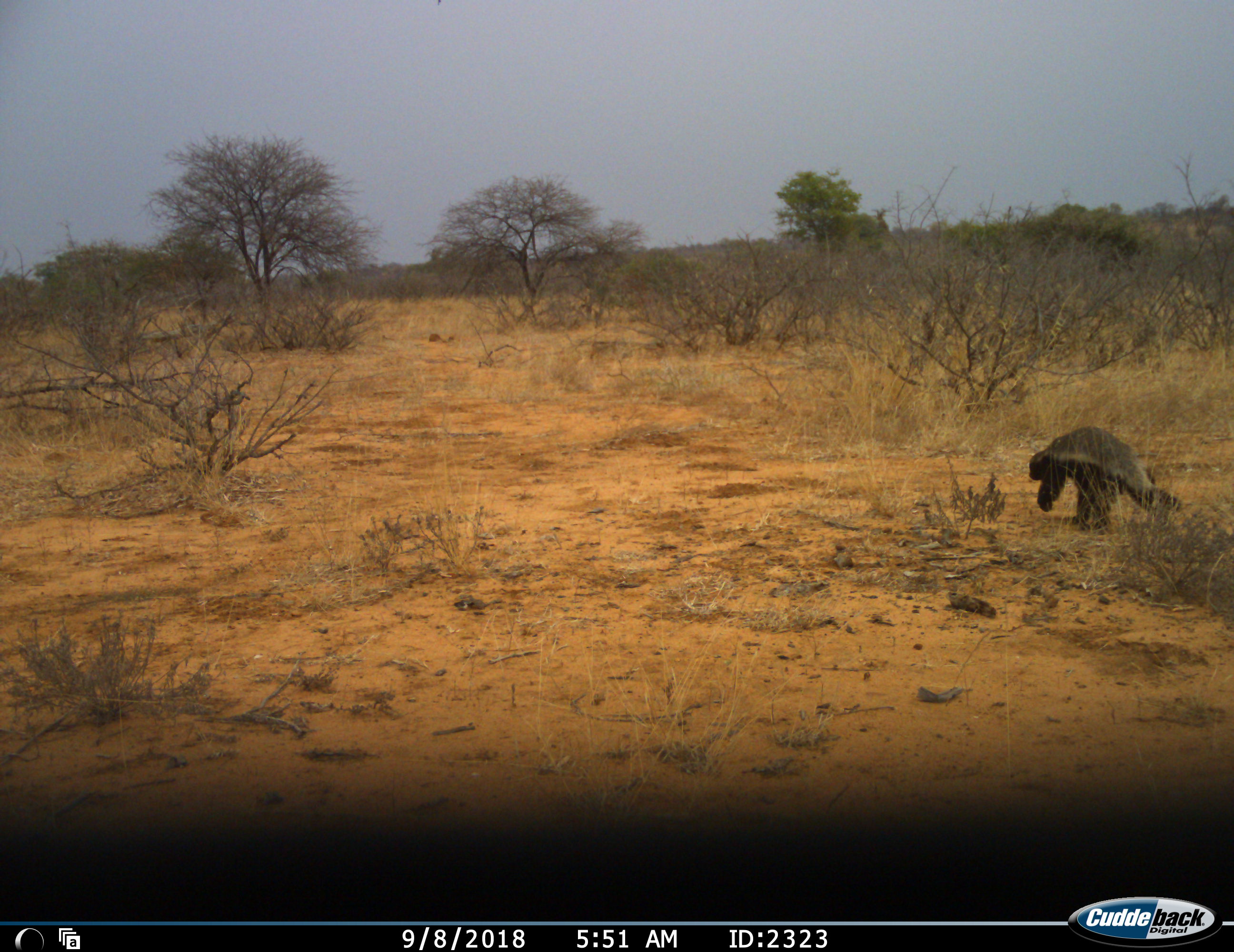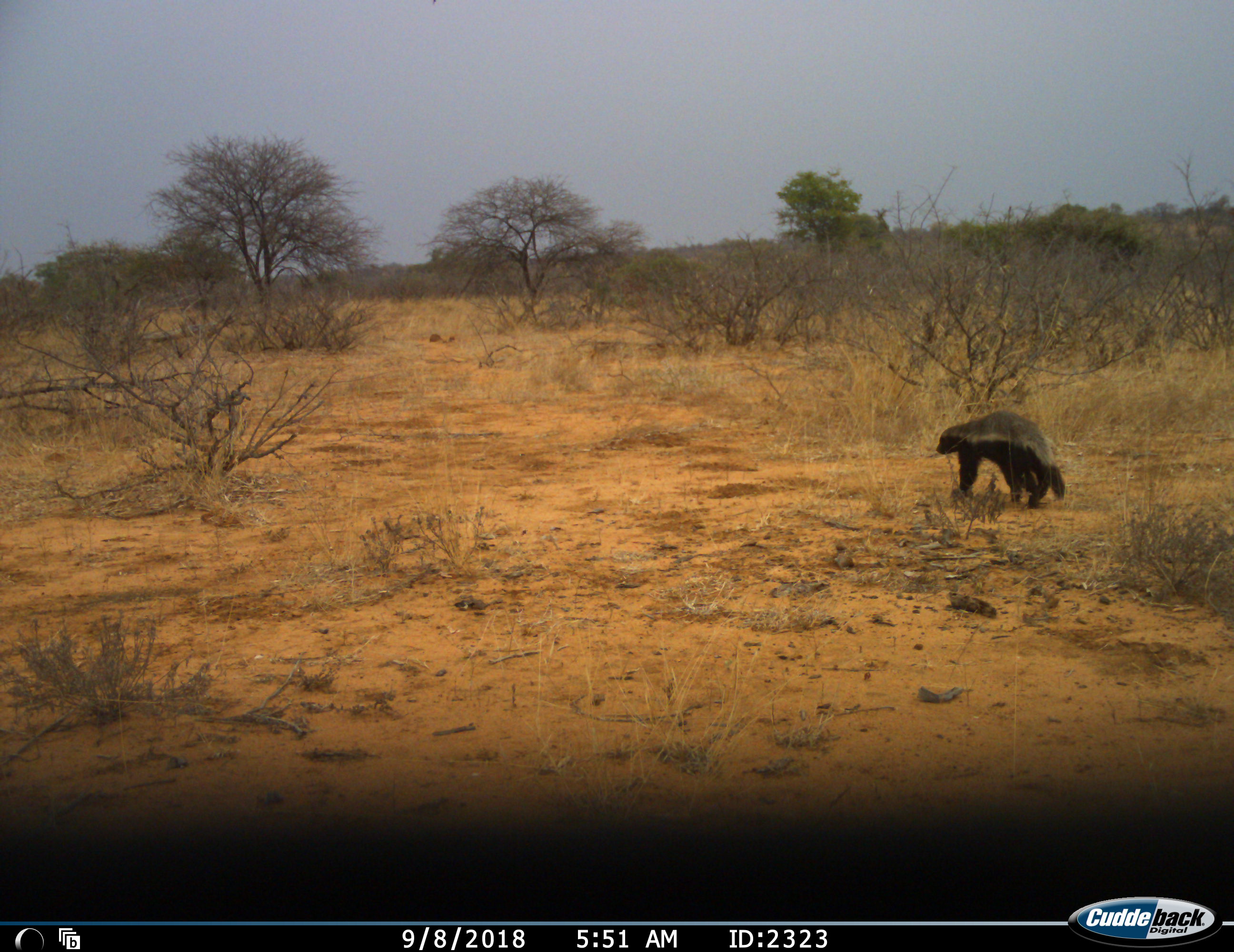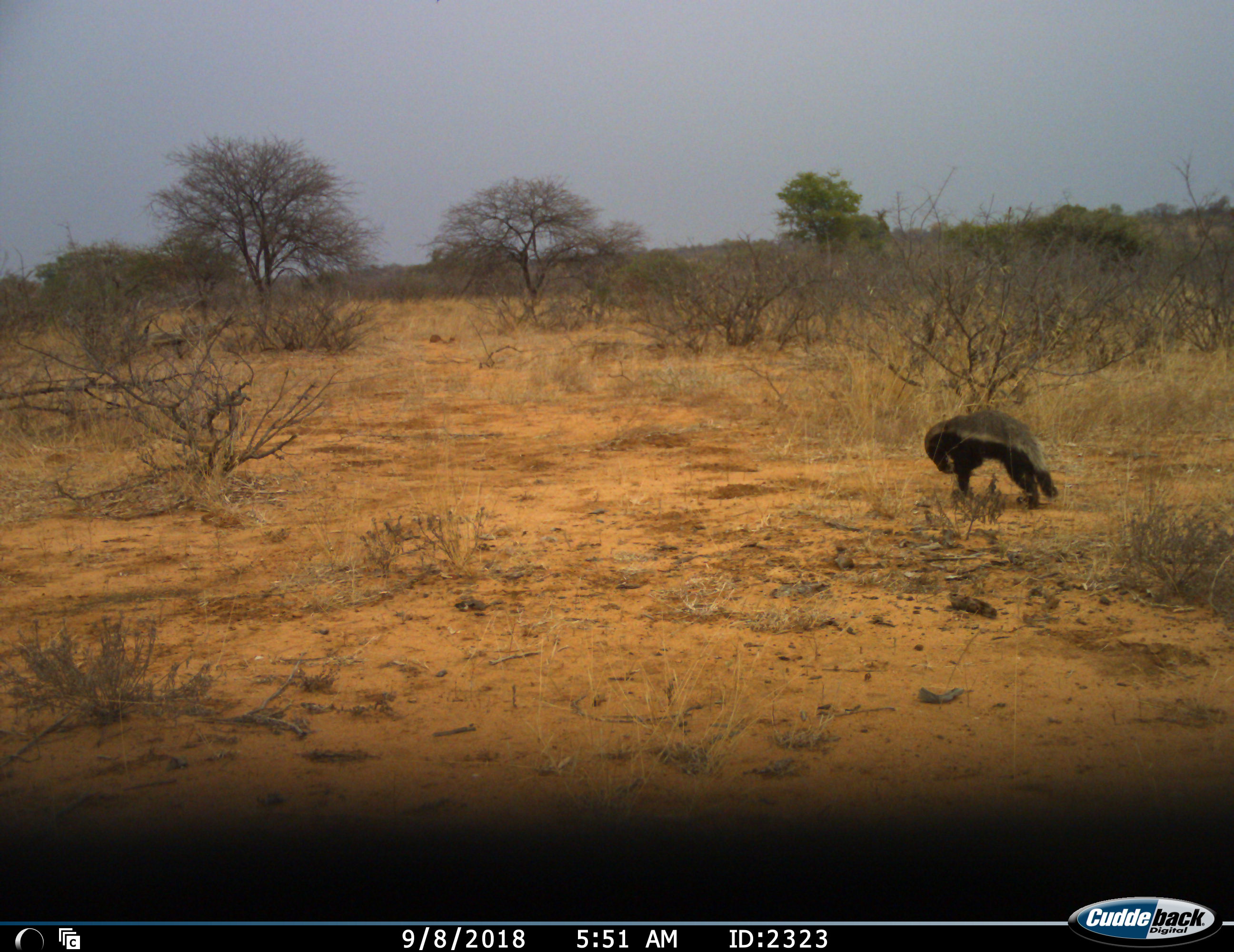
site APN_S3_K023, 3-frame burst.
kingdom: Animalia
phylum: Chordata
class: Mammalia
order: Carnivora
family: Mustelidae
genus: Mellivora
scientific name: Mellivora capensis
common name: honey badger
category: honeybadger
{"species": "honeybadger (honey badger) (Mellivora capensis)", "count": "1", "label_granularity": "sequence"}